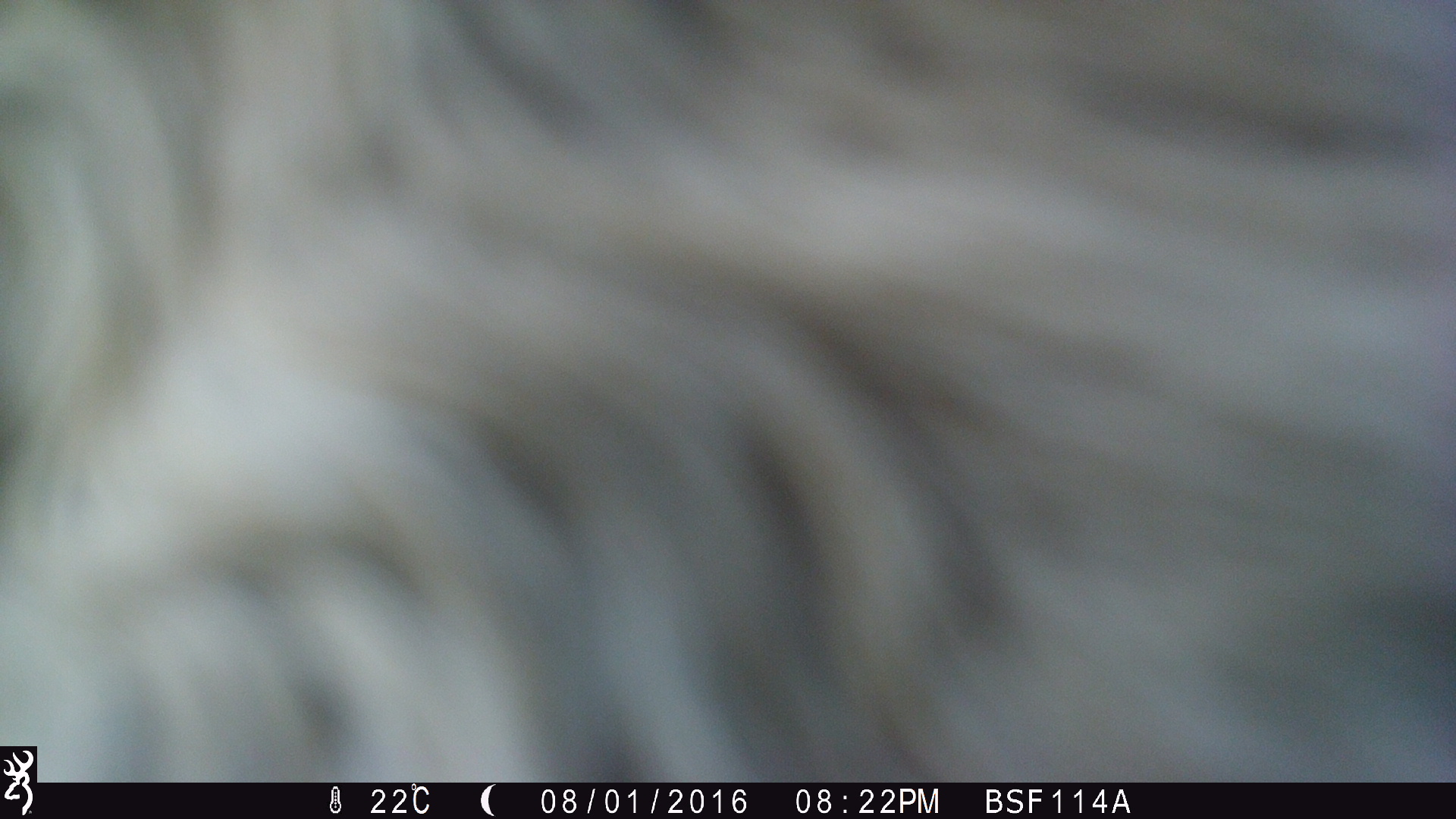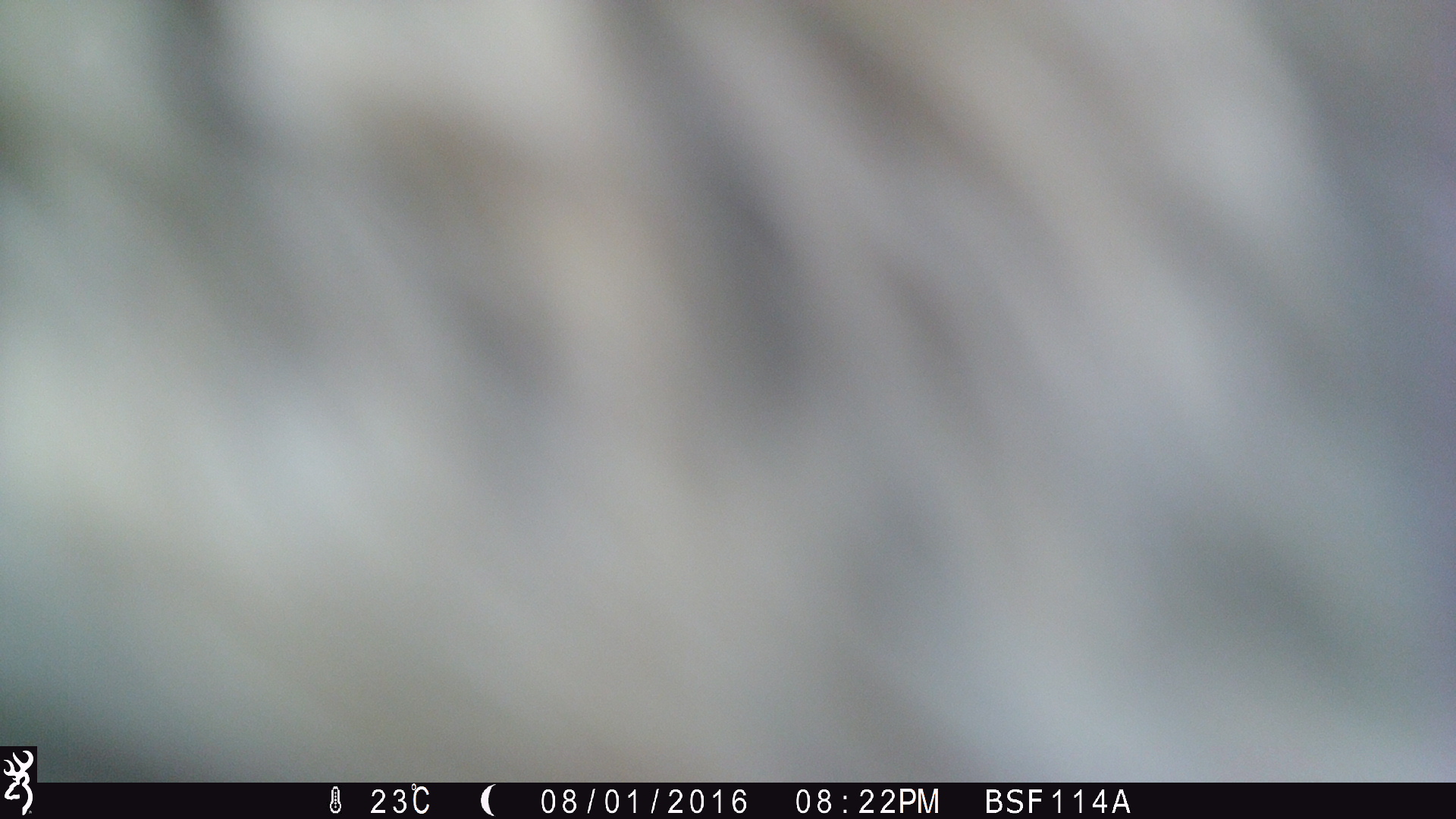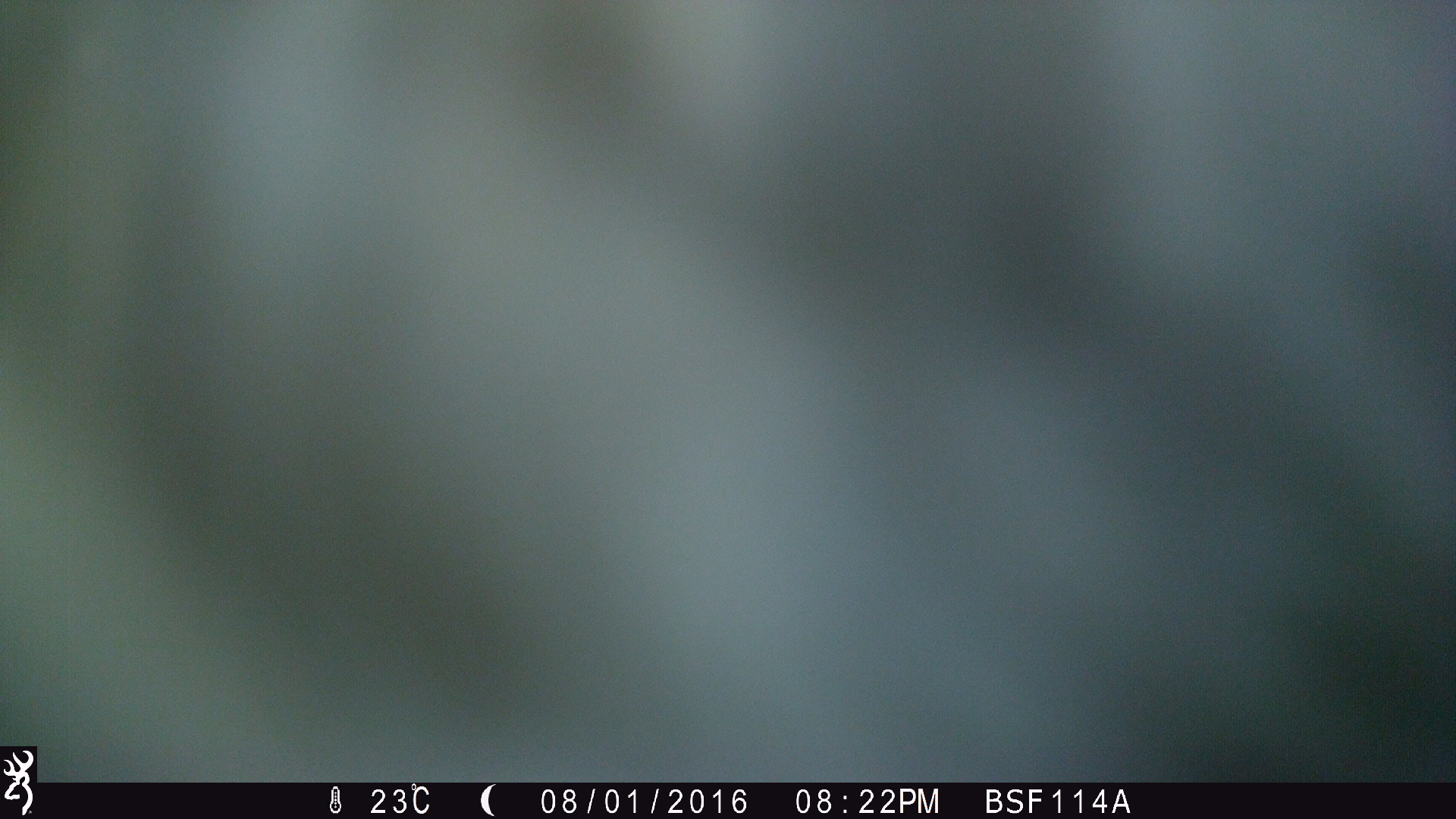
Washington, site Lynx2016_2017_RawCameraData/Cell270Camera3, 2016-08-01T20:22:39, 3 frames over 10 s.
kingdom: Animalia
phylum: Chordata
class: Mammalia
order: Artiodactyla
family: Bovidae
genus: Bos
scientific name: Bos taurus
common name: domestic cattle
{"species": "domestic cattle (Bos taurus)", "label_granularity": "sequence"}